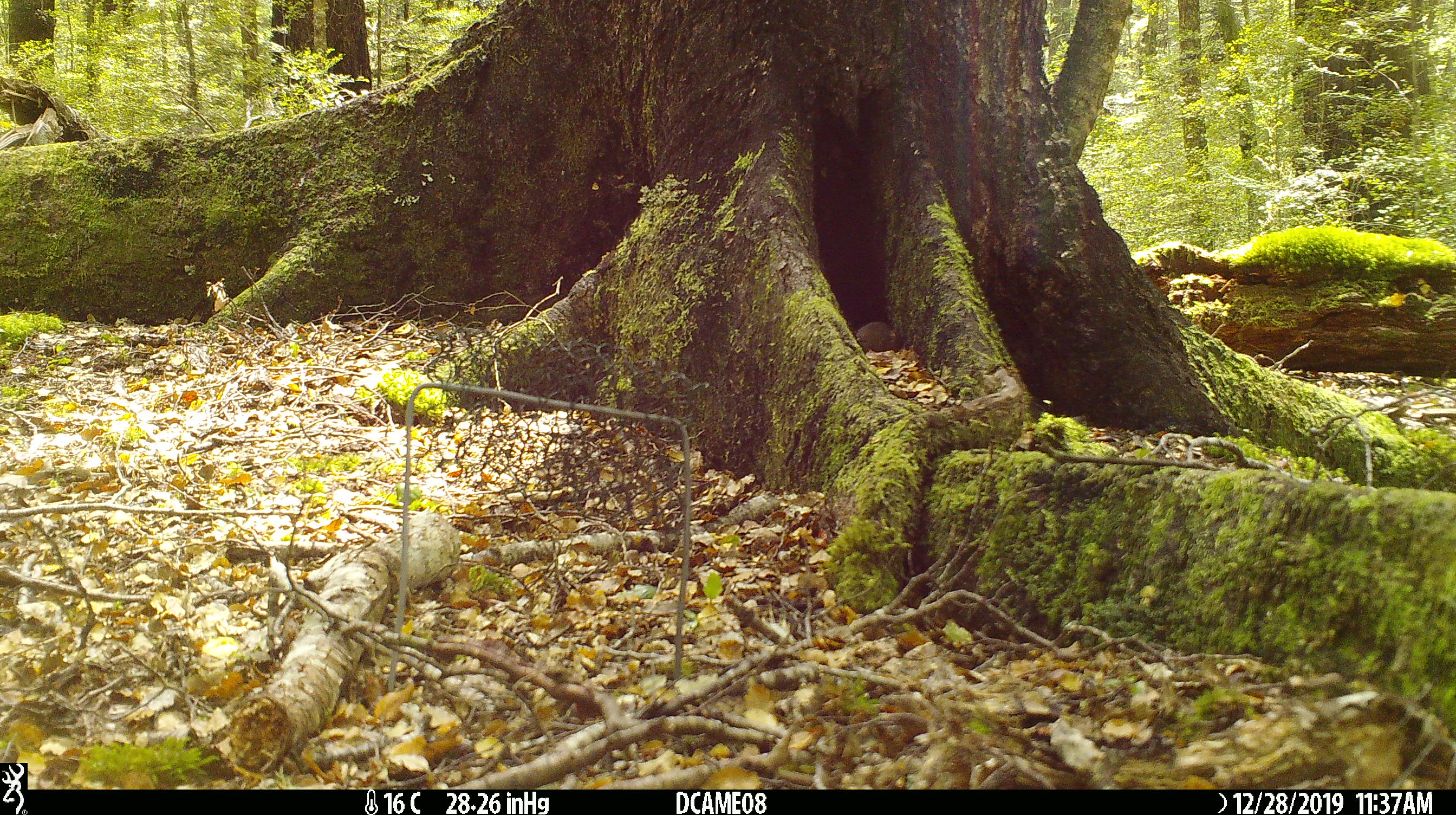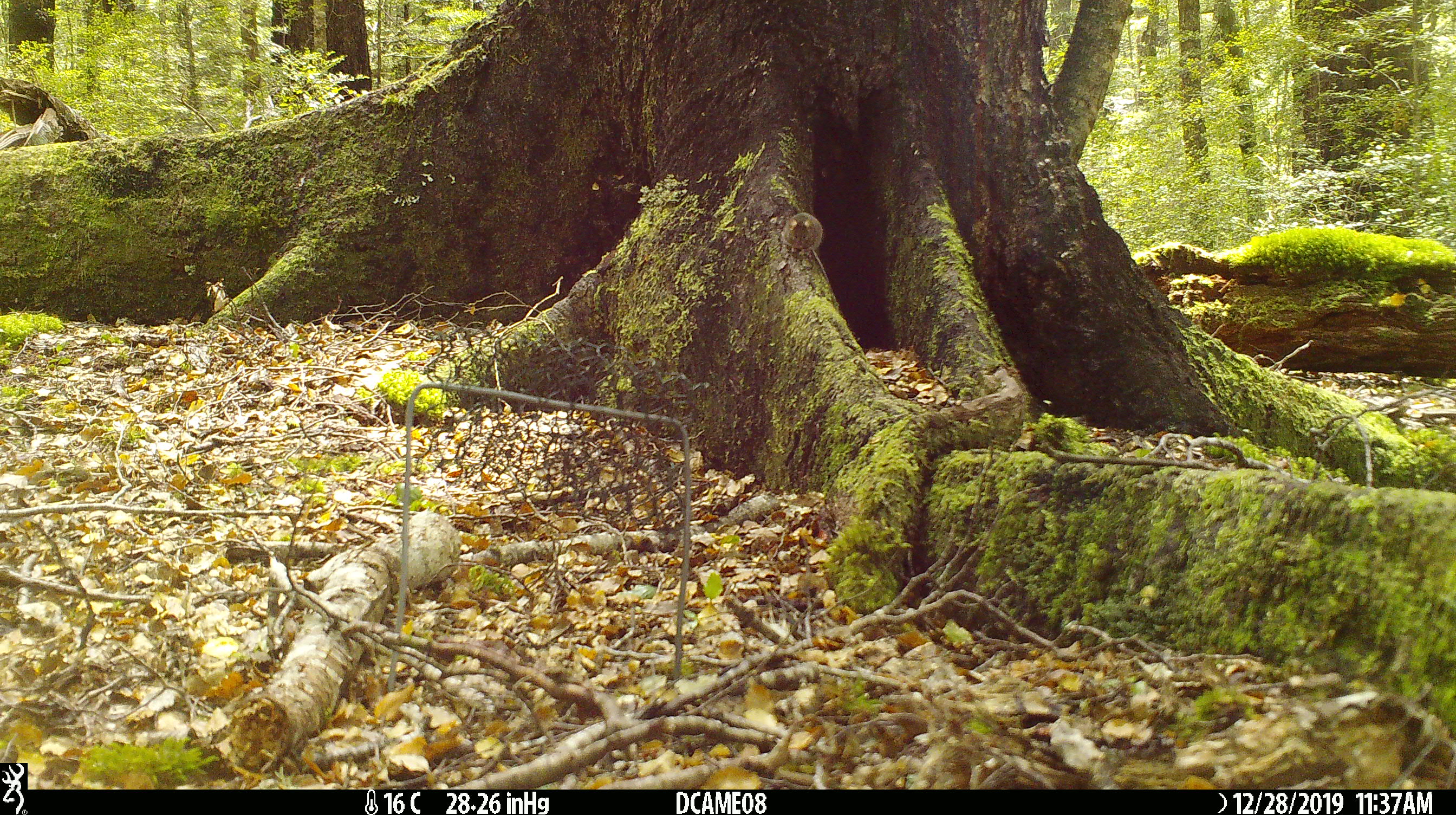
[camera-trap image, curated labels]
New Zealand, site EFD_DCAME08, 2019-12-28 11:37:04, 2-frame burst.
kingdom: Animalia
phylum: Chordata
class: Mammalia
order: Rodentia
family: Muridae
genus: Mus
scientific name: Mus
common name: mouse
Mouse (Mus).